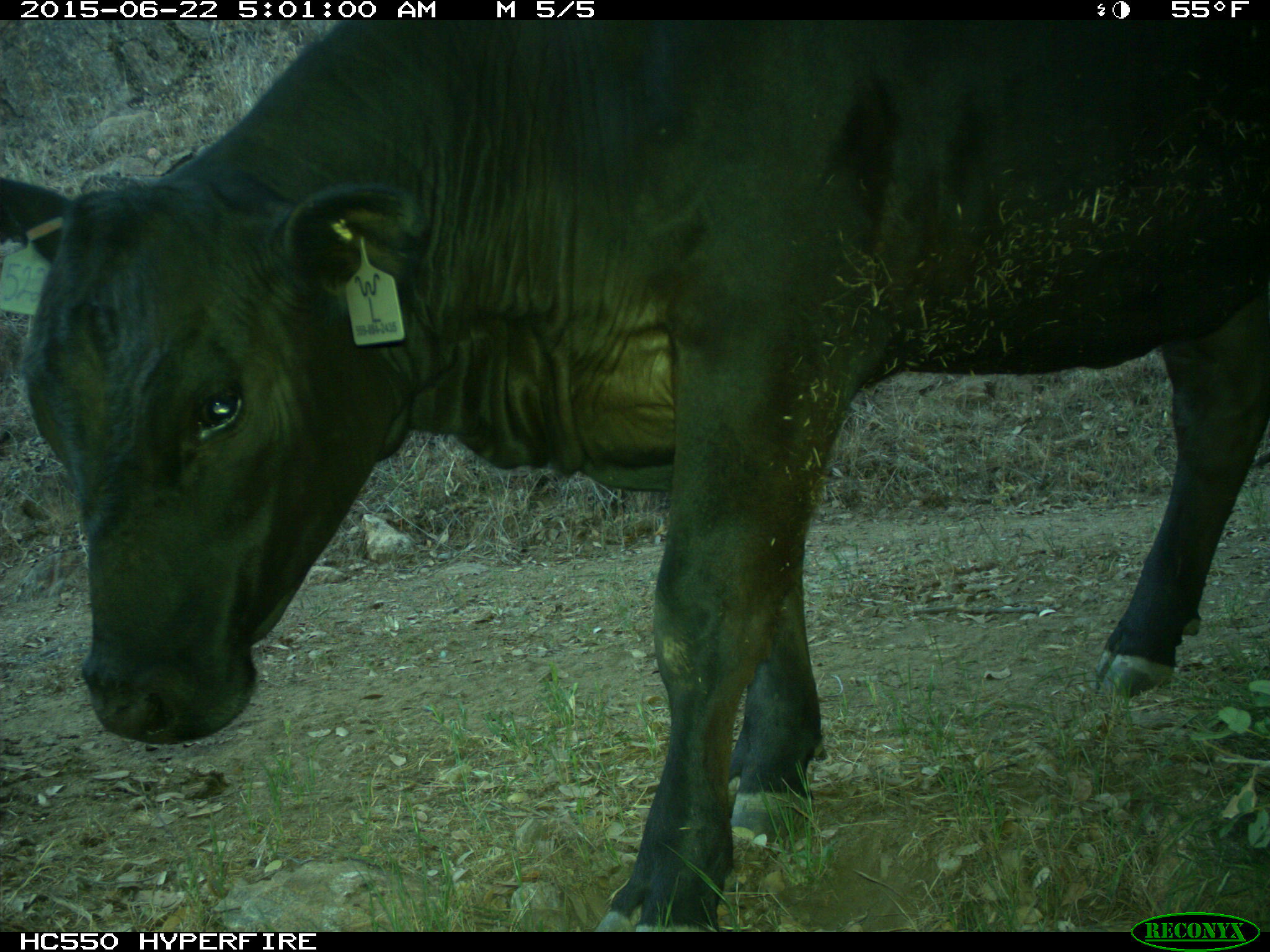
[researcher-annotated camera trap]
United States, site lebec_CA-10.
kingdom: Animalia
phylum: Chordata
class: Mammalia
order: Artiodactyla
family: Bovidae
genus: Bos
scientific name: Bos taurus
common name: domestic cow